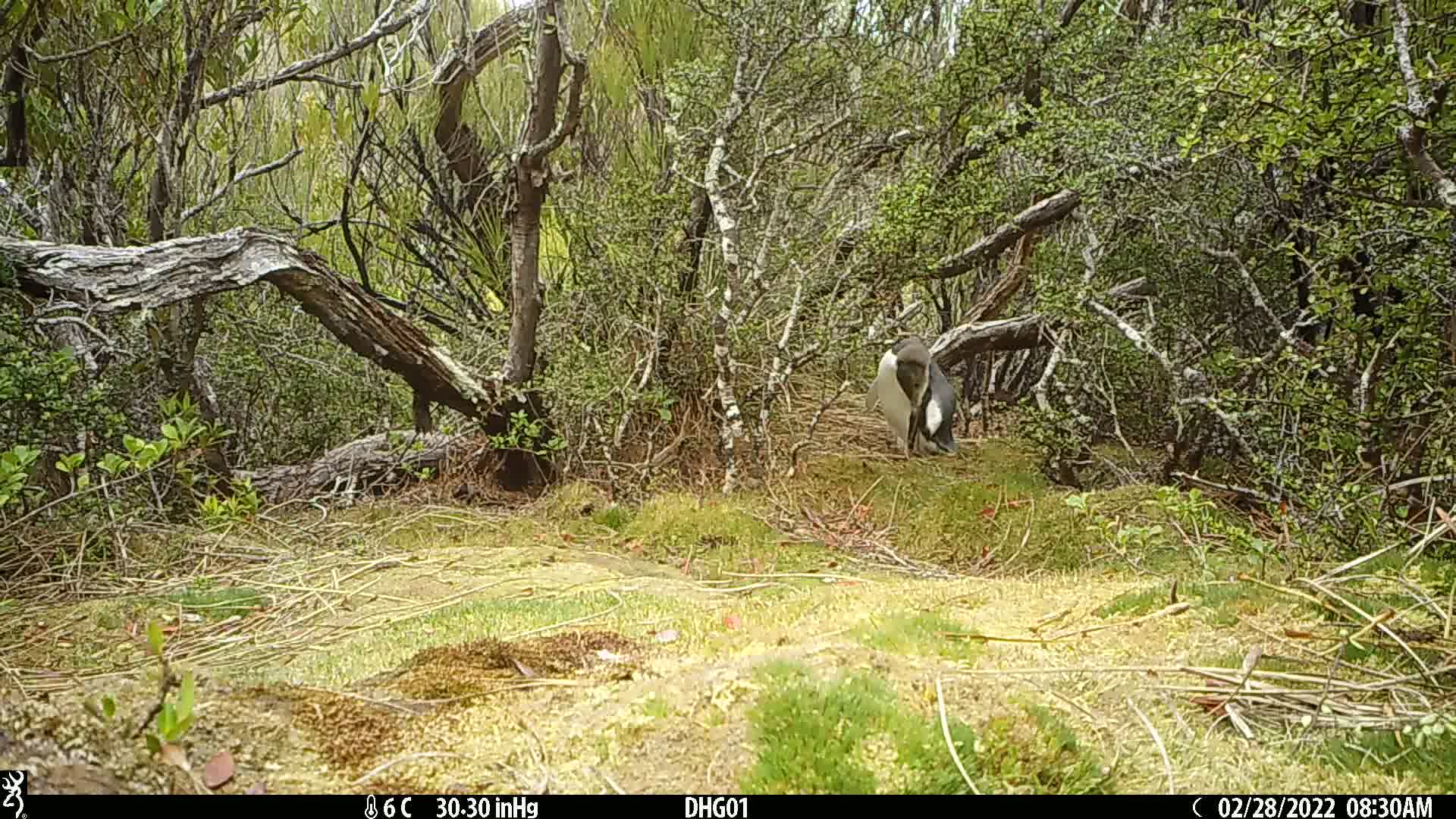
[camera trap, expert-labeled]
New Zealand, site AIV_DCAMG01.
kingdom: Animalia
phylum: Chordata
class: Aves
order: Sphenisciformes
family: Spheniscidae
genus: Megadyptes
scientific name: Megadyptes antipodes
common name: yellow-eyed penguin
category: yellow eyed penguin